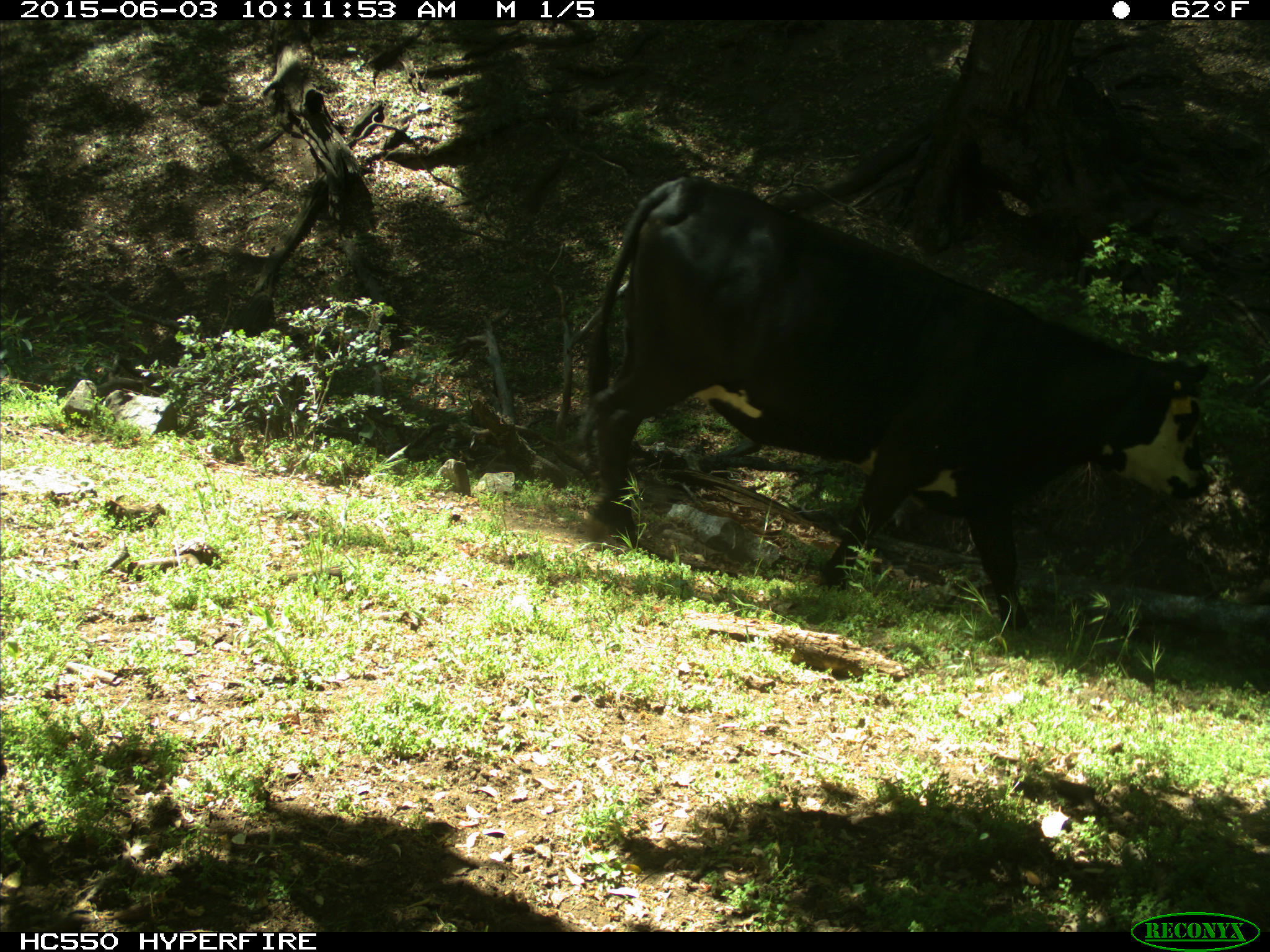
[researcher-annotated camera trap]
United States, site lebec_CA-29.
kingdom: Animalia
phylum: Chordata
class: Mammalia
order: Artiodactyla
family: Bovidae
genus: Bos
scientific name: Bos taurus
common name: domestic cow